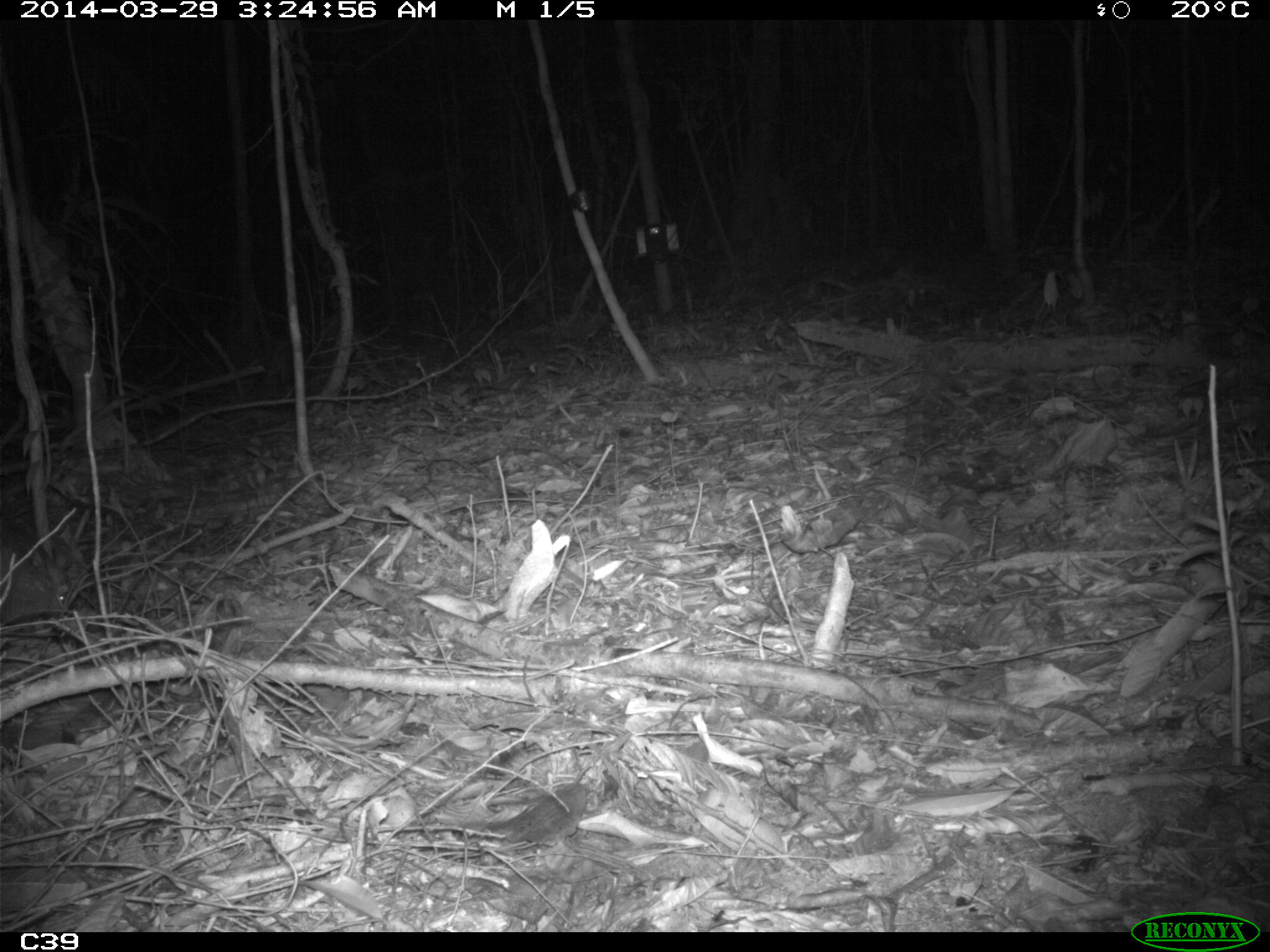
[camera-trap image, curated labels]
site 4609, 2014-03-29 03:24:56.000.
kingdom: Animalia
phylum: Chordata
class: Mammalia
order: Cingulata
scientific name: Cingulata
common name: armadillo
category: unknown armadillo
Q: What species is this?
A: Unknown armadillo (armadillo) (Cingulata).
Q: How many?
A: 1.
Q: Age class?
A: Adult.